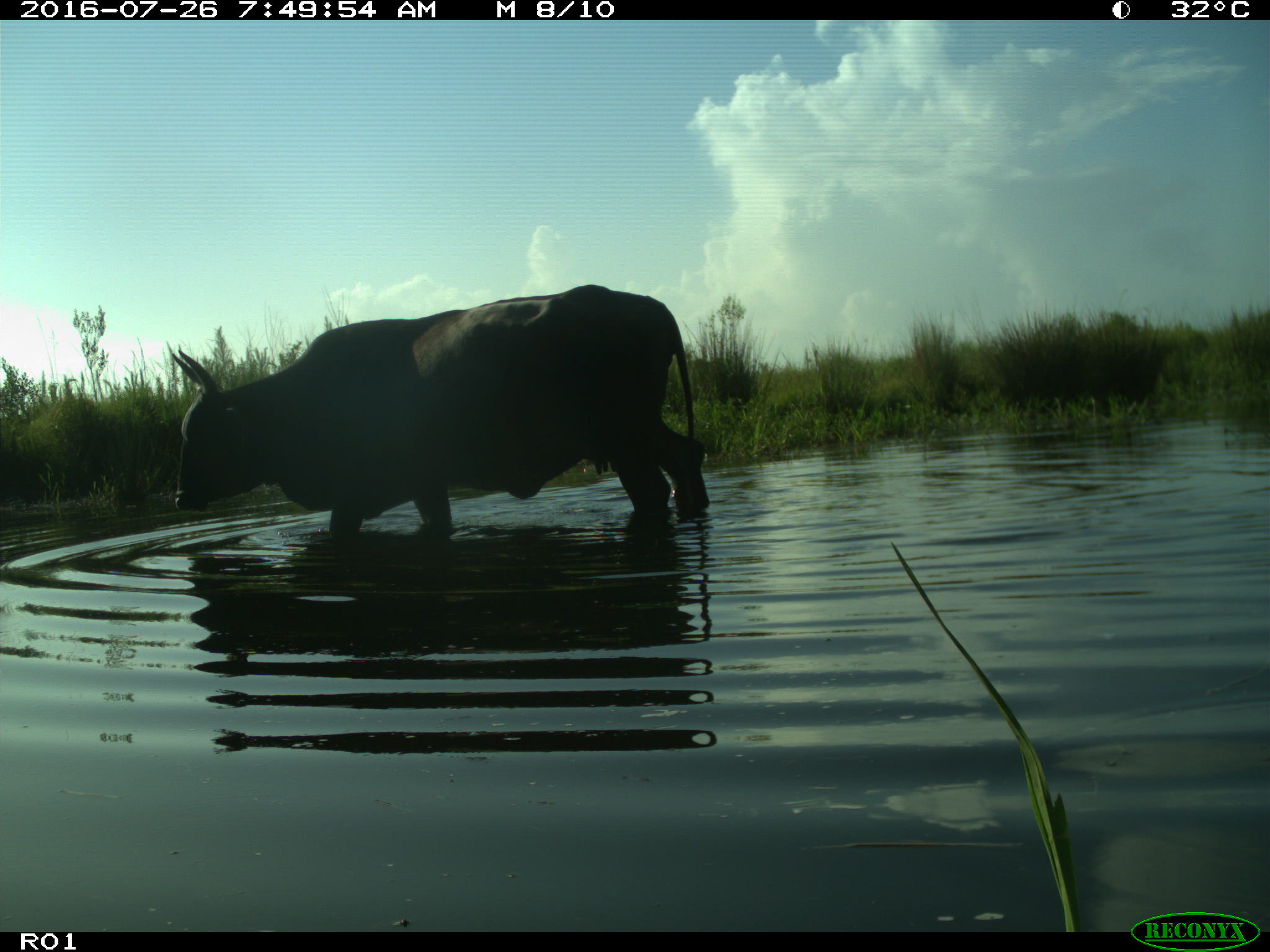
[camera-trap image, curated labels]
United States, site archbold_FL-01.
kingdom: Animalia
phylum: Chordata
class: Mammalia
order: Artiodactyla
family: Bovidae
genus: Bos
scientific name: Bos taurus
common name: domestic cow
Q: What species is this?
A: Bos taurus (domestic cow).